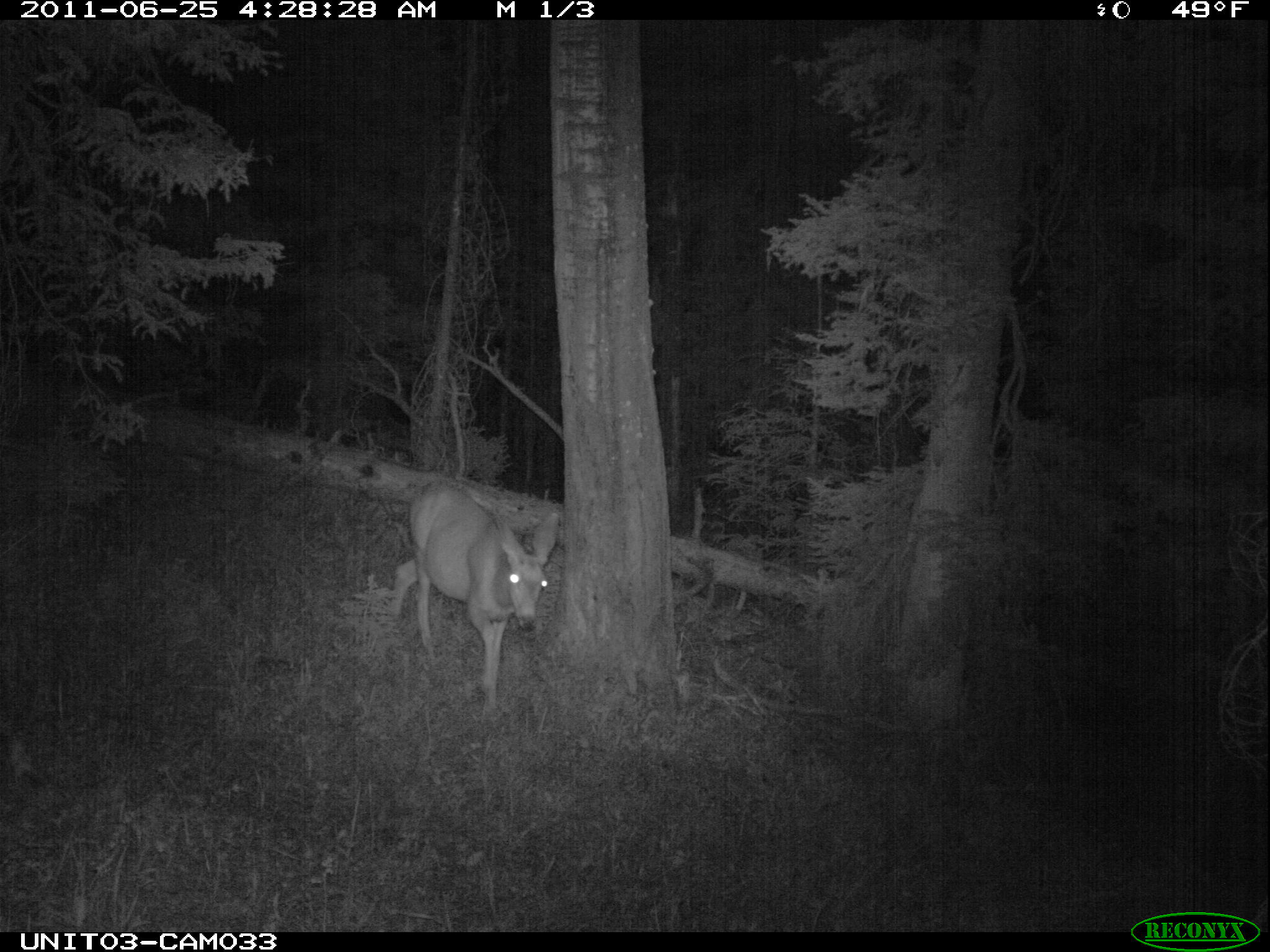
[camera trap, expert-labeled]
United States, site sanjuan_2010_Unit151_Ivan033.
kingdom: Animalia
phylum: Chordata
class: Mammalia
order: Artiodactyla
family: Cervidae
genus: Odocoileus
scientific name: Odocoileus hemionus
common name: mule deer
Odocoileus hemionus (mule deer).